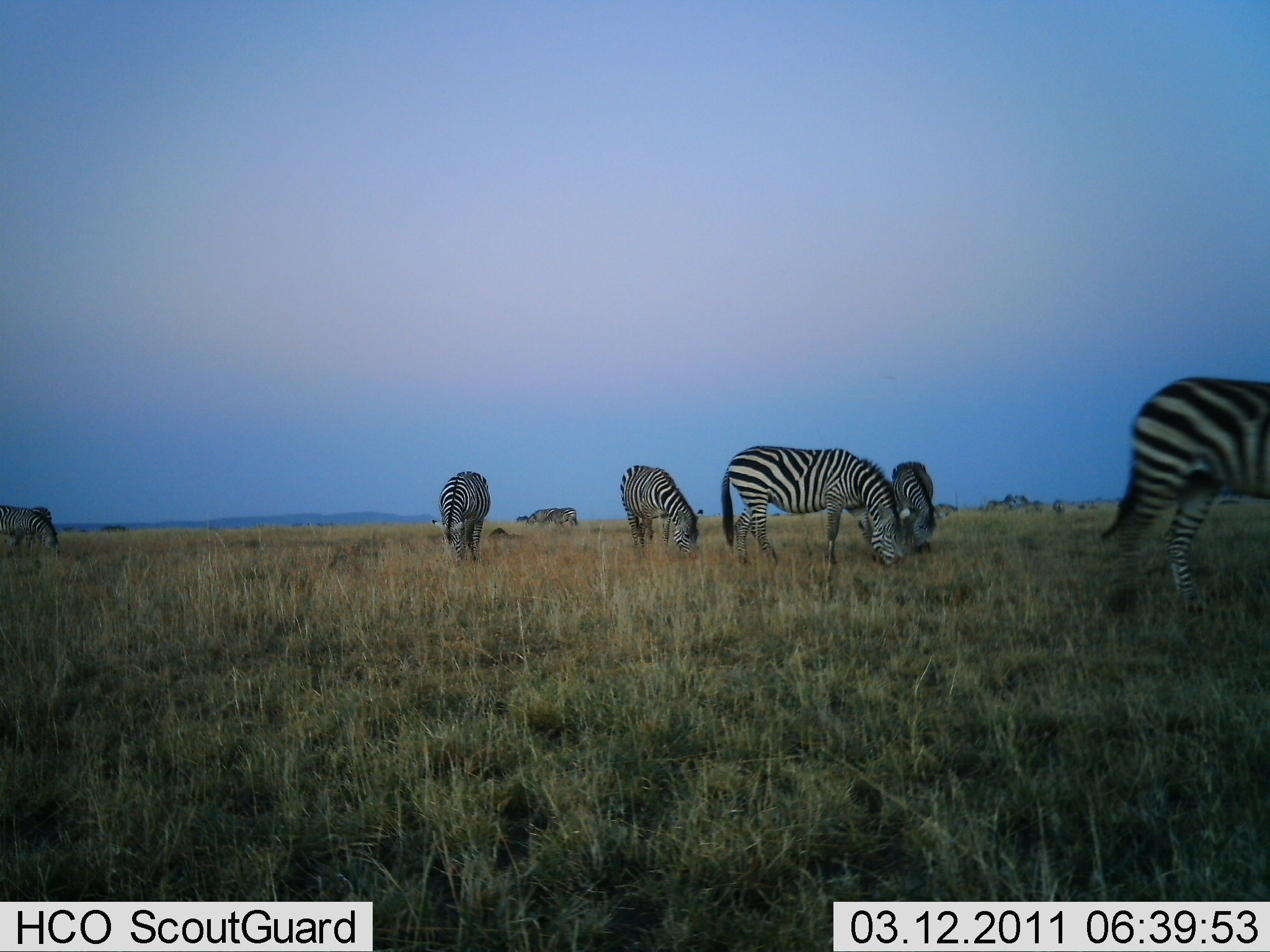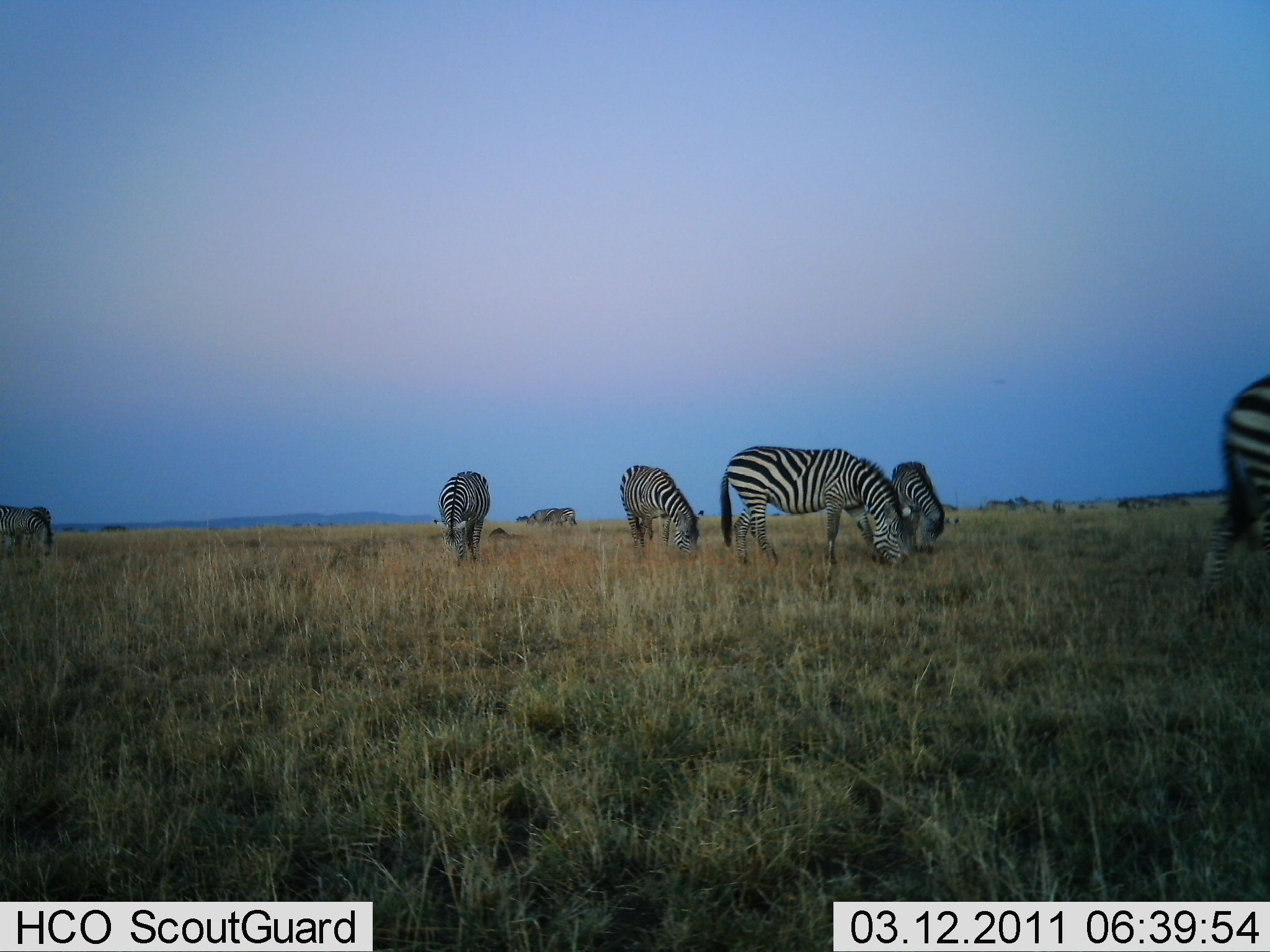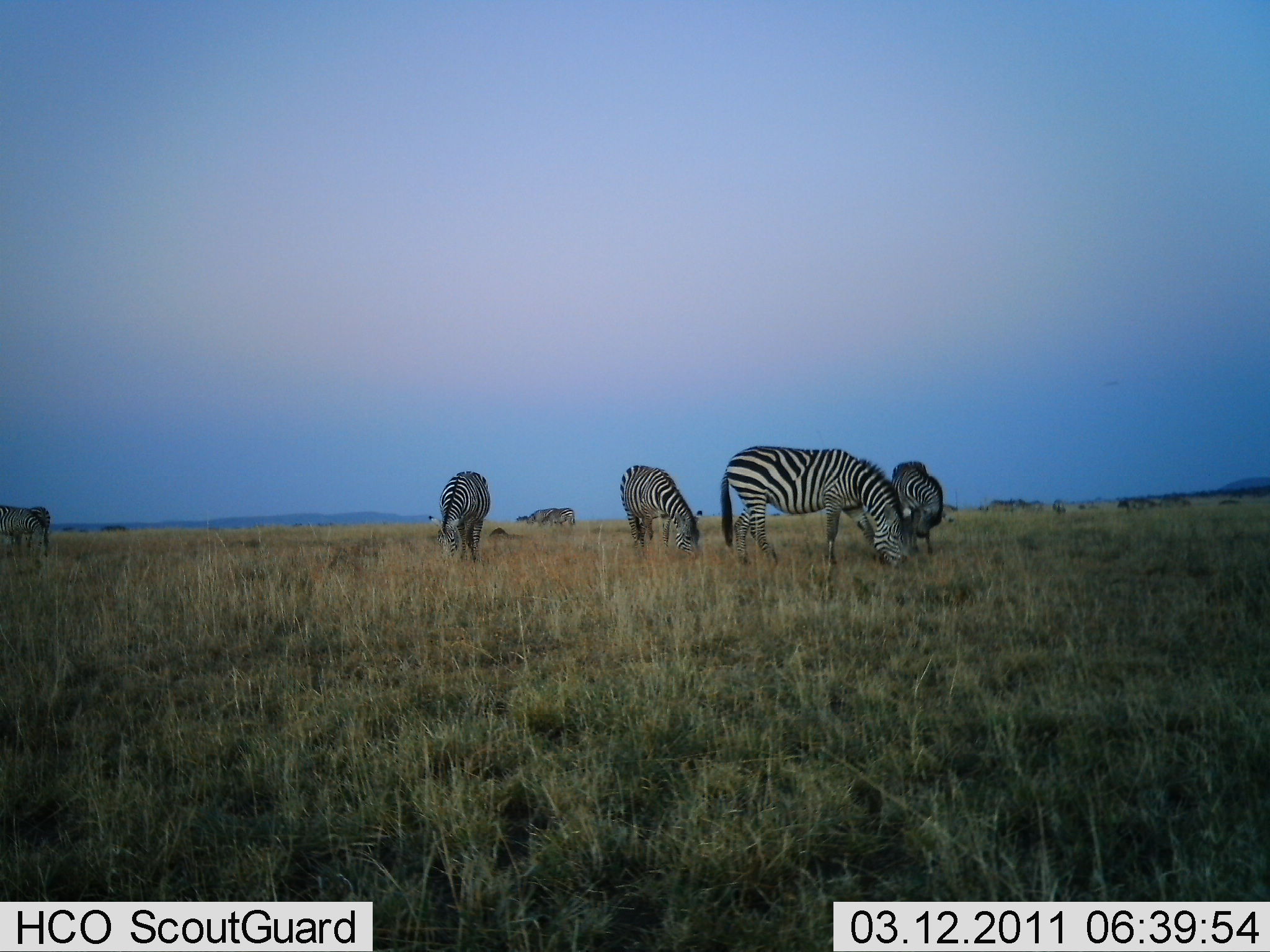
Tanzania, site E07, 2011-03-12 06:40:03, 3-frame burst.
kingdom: Animalia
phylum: Chordata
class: Mammalia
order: Perissodactyla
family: Equidae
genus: Equus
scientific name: Equus quagga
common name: plains zebra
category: zebra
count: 7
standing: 42%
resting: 0%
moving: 50%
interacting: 17%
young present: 0%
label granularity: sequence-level